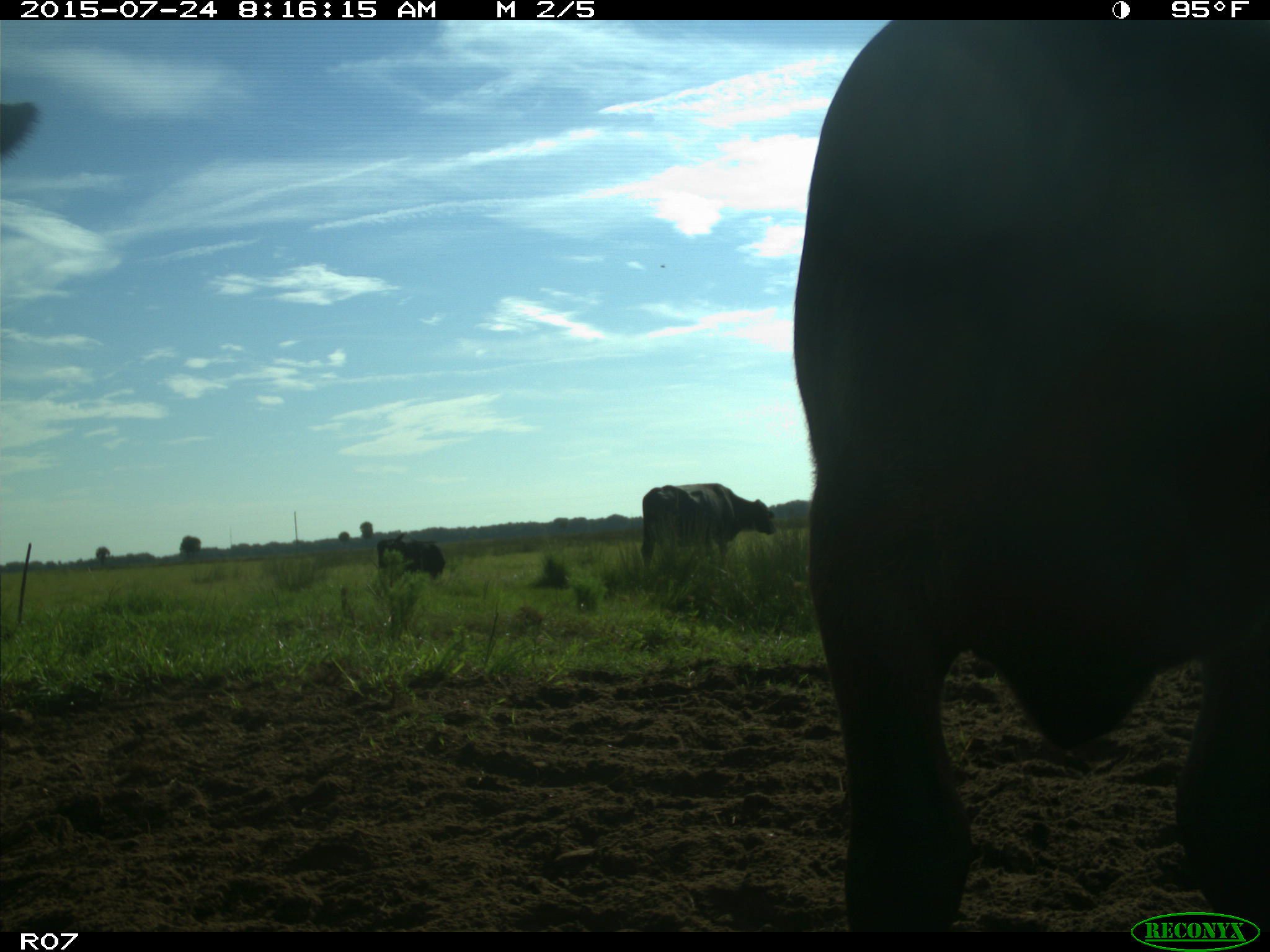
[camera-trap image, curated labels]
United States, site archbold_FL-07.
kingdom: Animalia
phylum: Chordata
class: Mammalia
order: Artiodactyla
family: Bovidae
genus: Bos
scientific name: Bos taurus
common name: domestic cow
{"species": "Bos taurus (domestic cow)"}